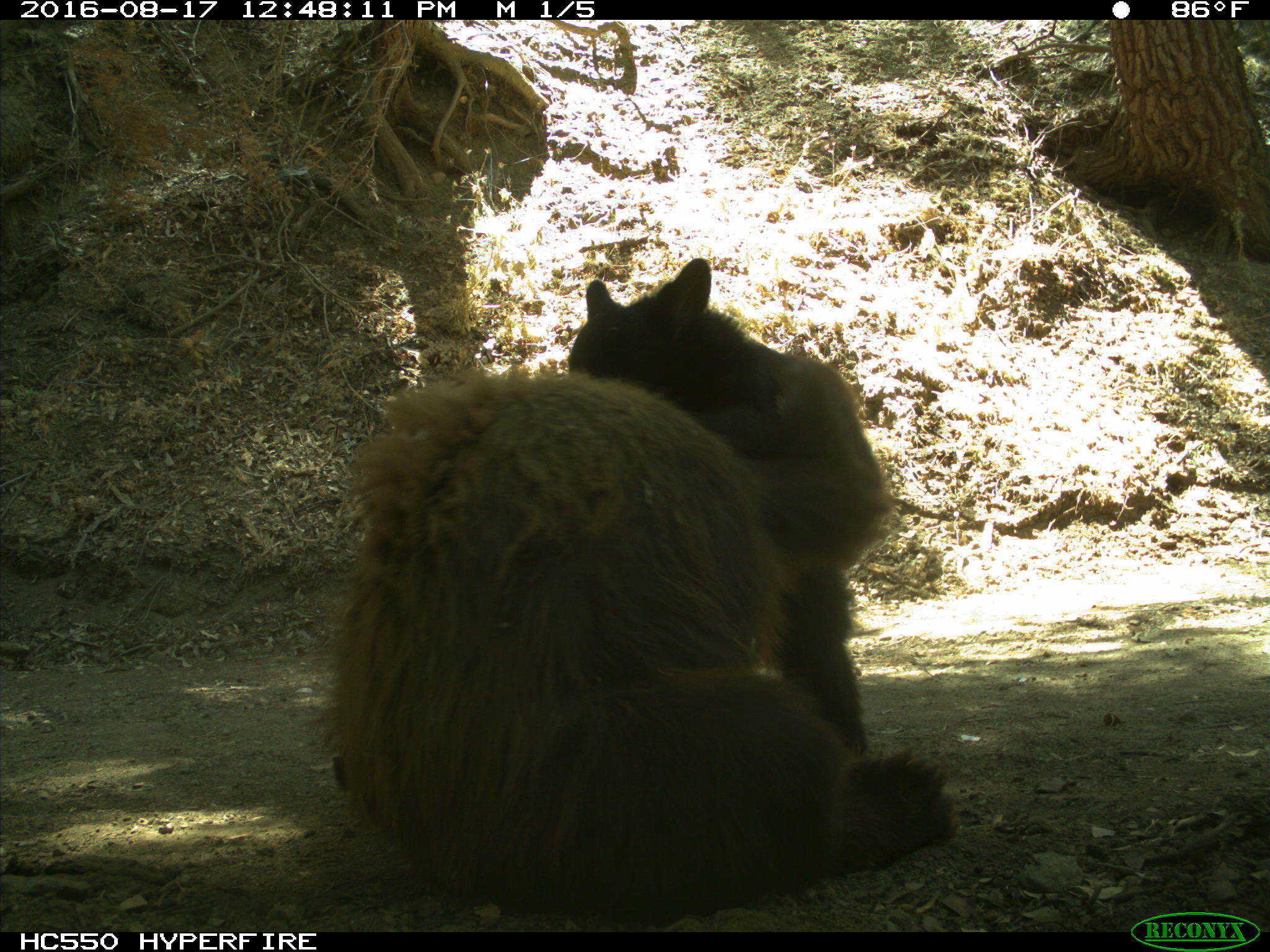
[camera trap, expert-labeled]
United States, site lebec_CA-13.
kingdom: Animalia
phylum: Chordata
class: Mammalia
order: Carnivora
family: Ursidae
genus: Ursus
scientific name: Ursus americanus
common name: american black bear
Ursus americanus (american black bear).